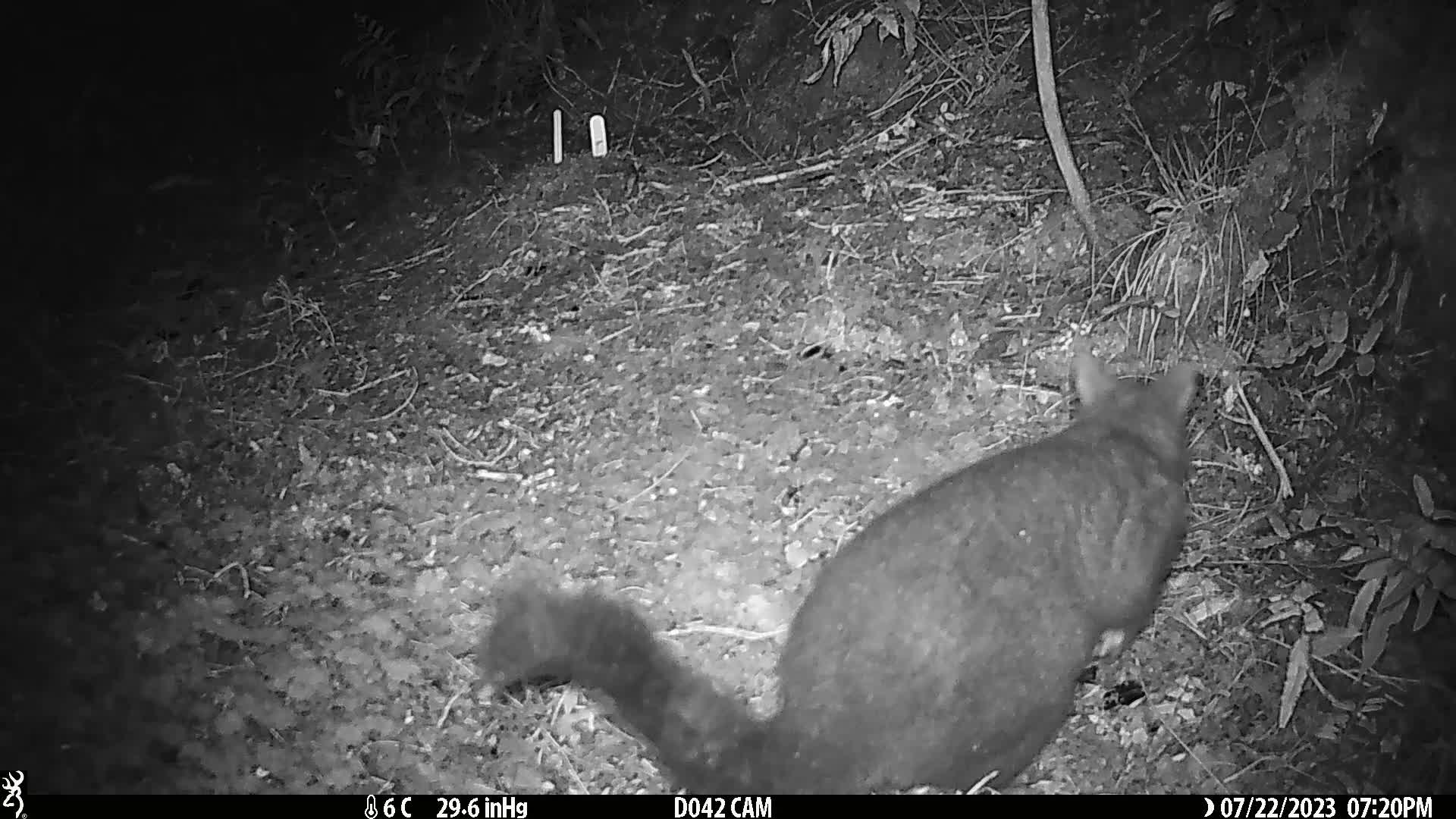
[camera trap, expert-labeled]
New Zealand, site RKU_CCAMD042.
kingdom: Animalia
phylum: Chordata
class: Mammalia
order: Diprotodontia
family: Phalangeridae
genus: Trichosurus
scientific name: Trichosurus vulpecula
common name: common brushtail possum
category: possum